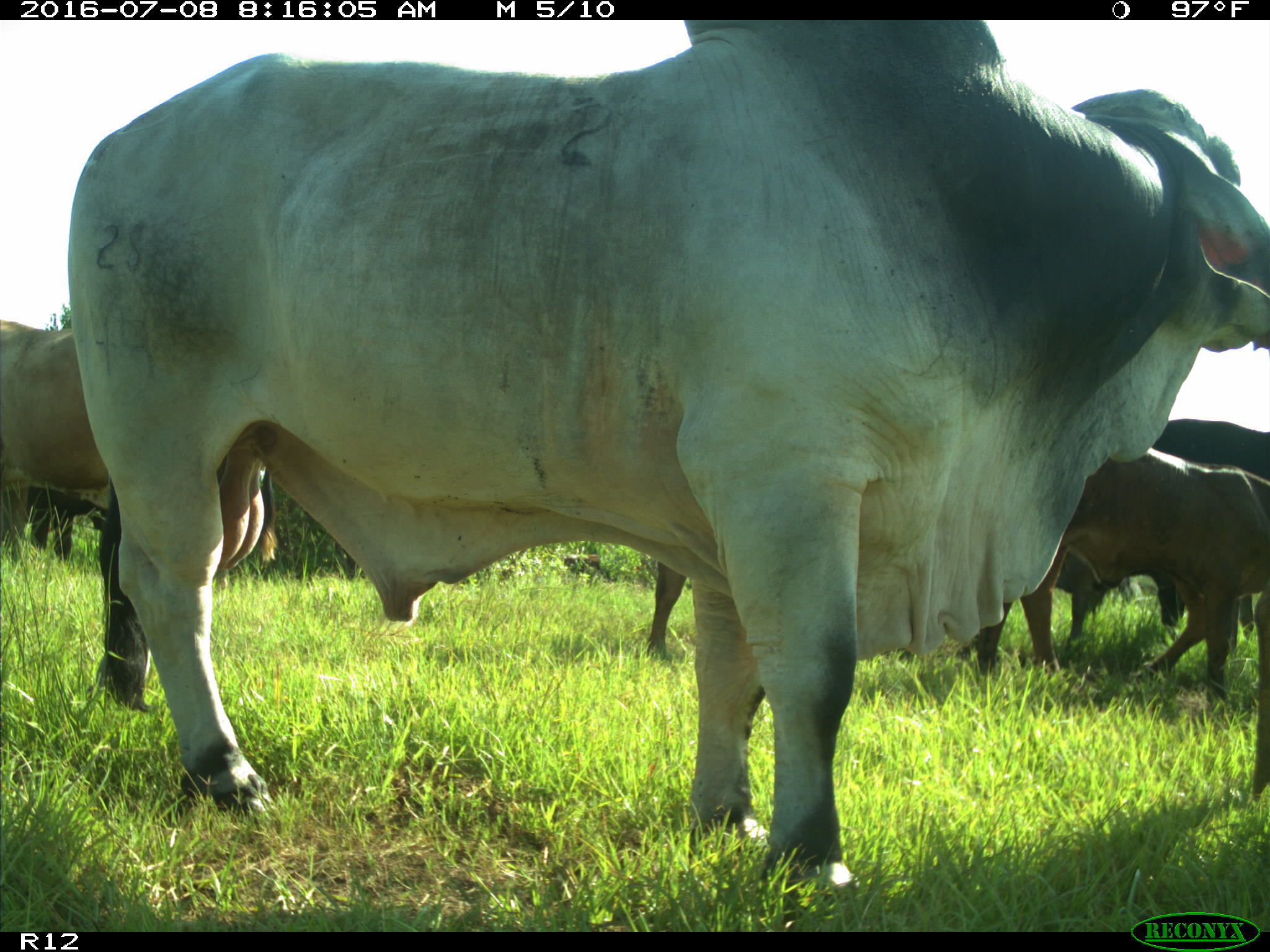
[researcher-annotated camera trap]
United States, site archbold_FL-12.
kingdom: Animalia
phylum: Chordata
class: Mammalia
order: Artiodactyla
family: Bovidae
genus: Bos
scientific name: Bos taurus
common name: domestic cow